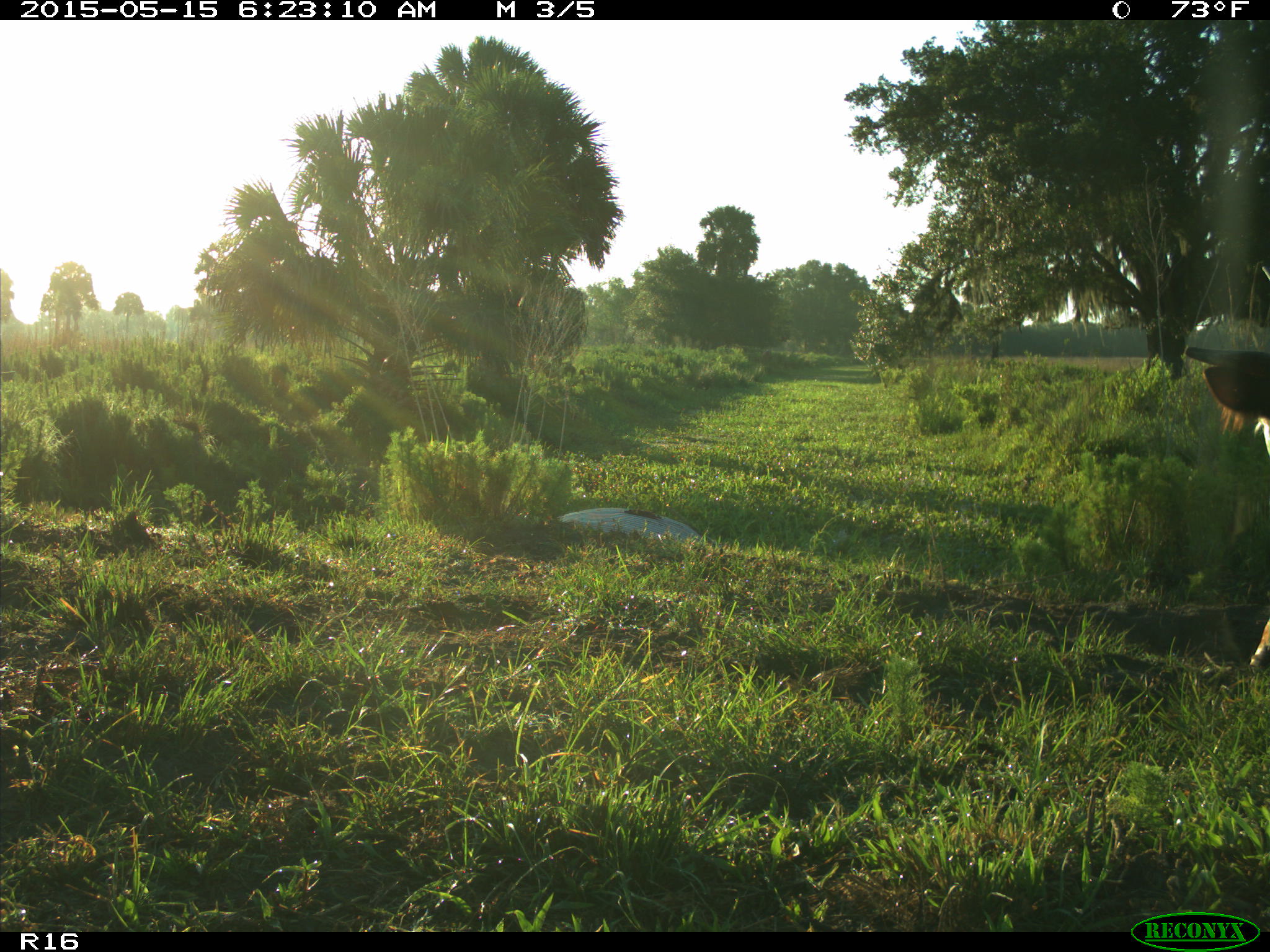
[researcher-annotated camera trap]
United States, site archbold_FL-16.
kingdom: Animalia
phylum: Chordata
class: Mammalia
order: Artiodactyla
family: Bovidae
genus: Bos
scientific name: Bos taurus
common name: domestic cow